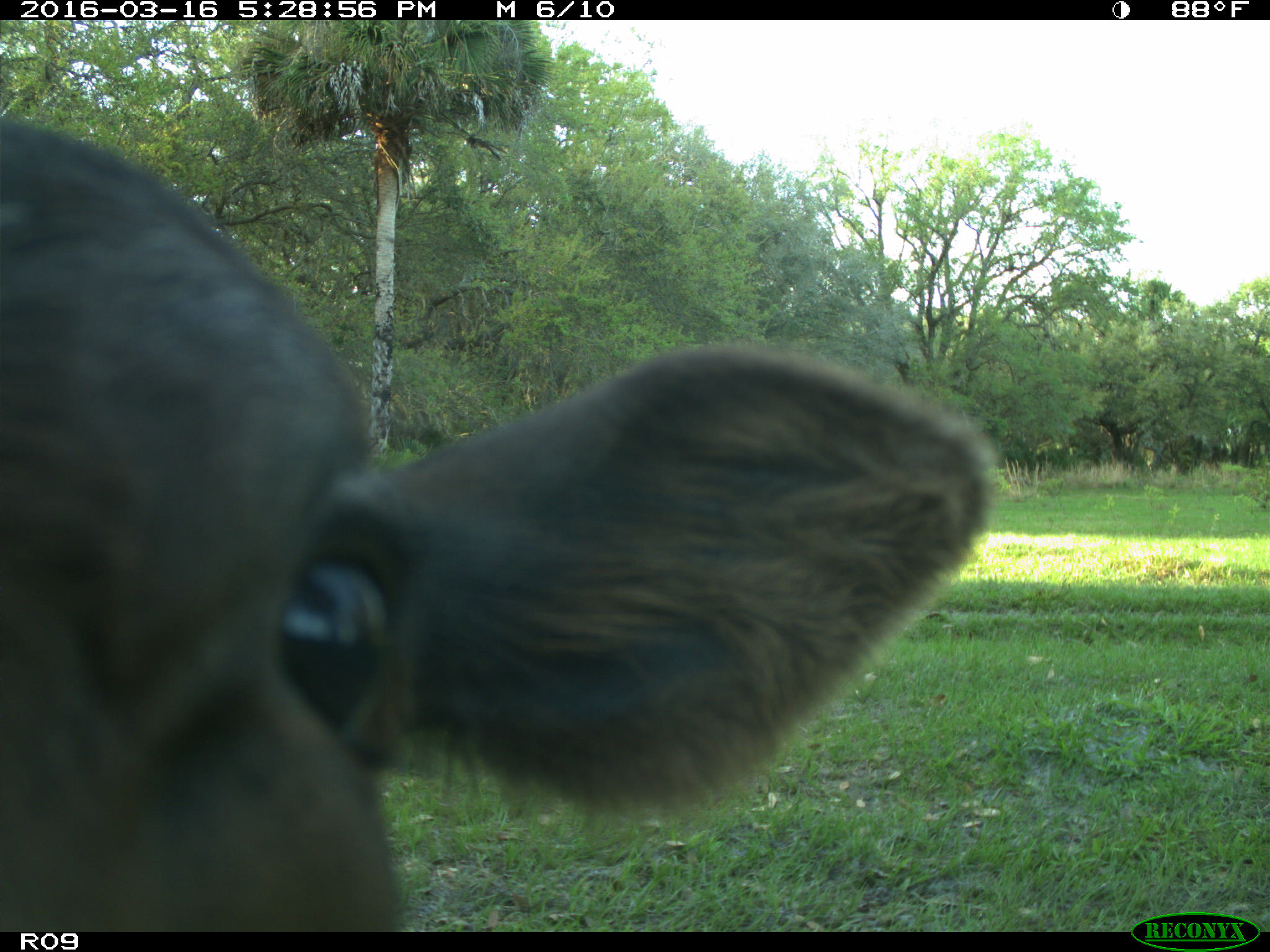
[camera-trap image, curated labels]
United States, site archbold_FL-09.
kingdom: Animalia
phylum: Chordata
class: Mammalia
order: Artiodactyla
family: Bovidae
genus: Bos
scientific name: Bos taurus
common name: domestic cow